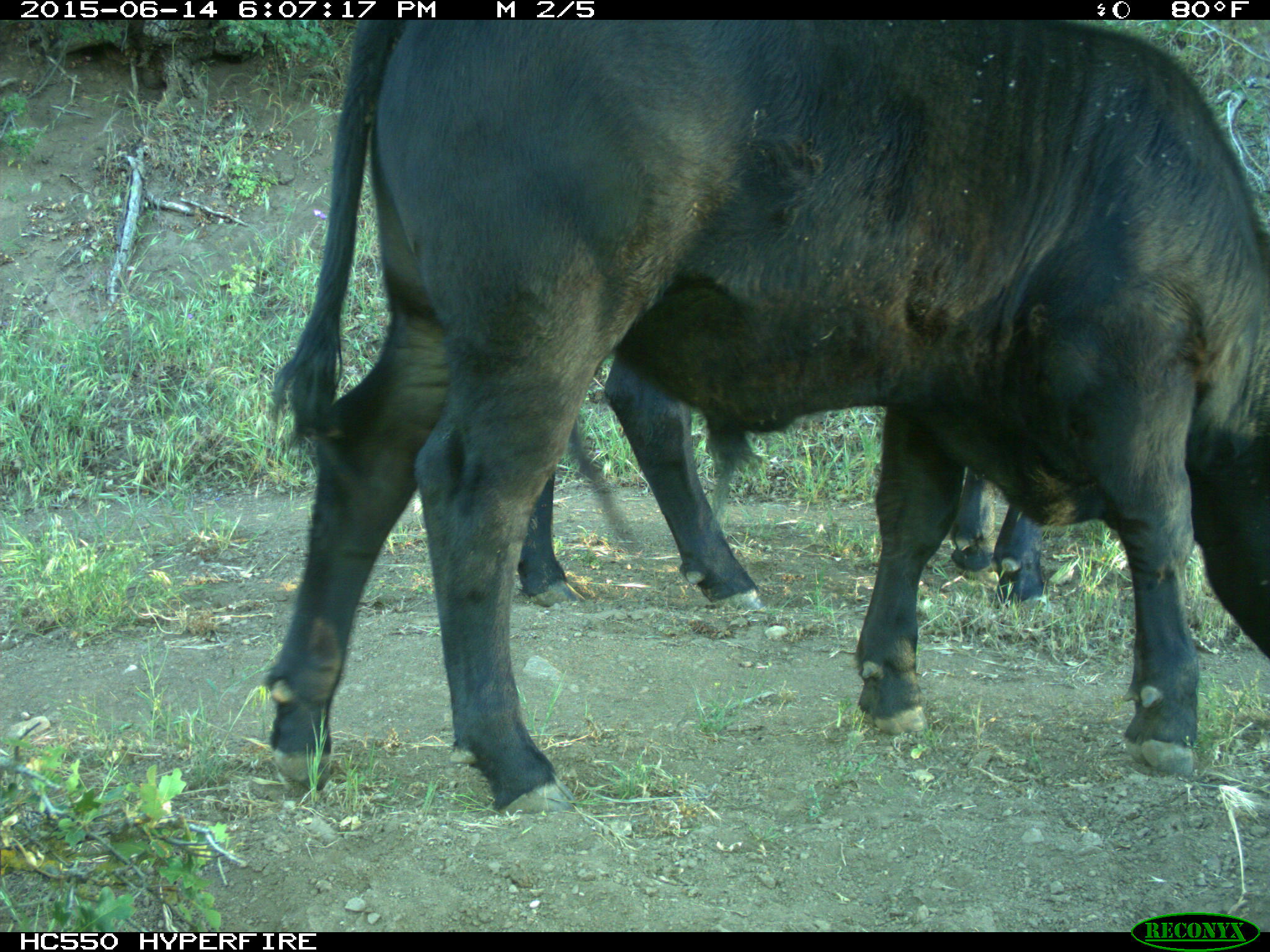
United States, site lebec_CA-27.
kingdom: Animalia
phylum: Chordata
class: Mammalia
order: Artiodactyla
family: Bovidae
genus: Bos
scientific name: Bos taurus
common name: domestic cow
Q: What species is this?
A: Bos taurus (domestic cow).